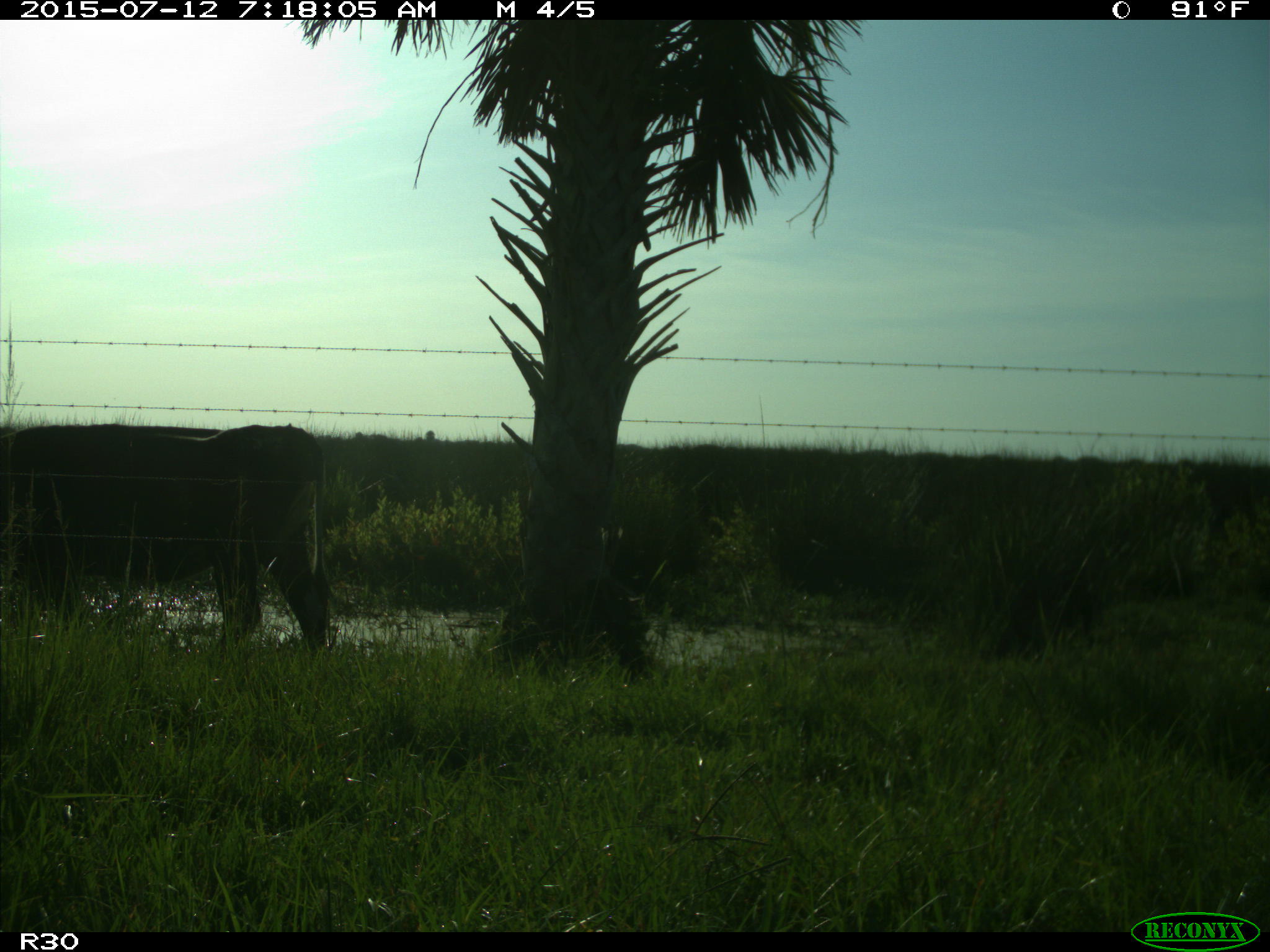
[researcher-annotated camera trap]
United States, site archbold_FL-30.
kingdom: Animalia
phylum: Chordata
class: Mammalia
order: Artiodactyla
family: Bovidae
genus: Bos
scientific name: Bos taurus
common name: domestic cow